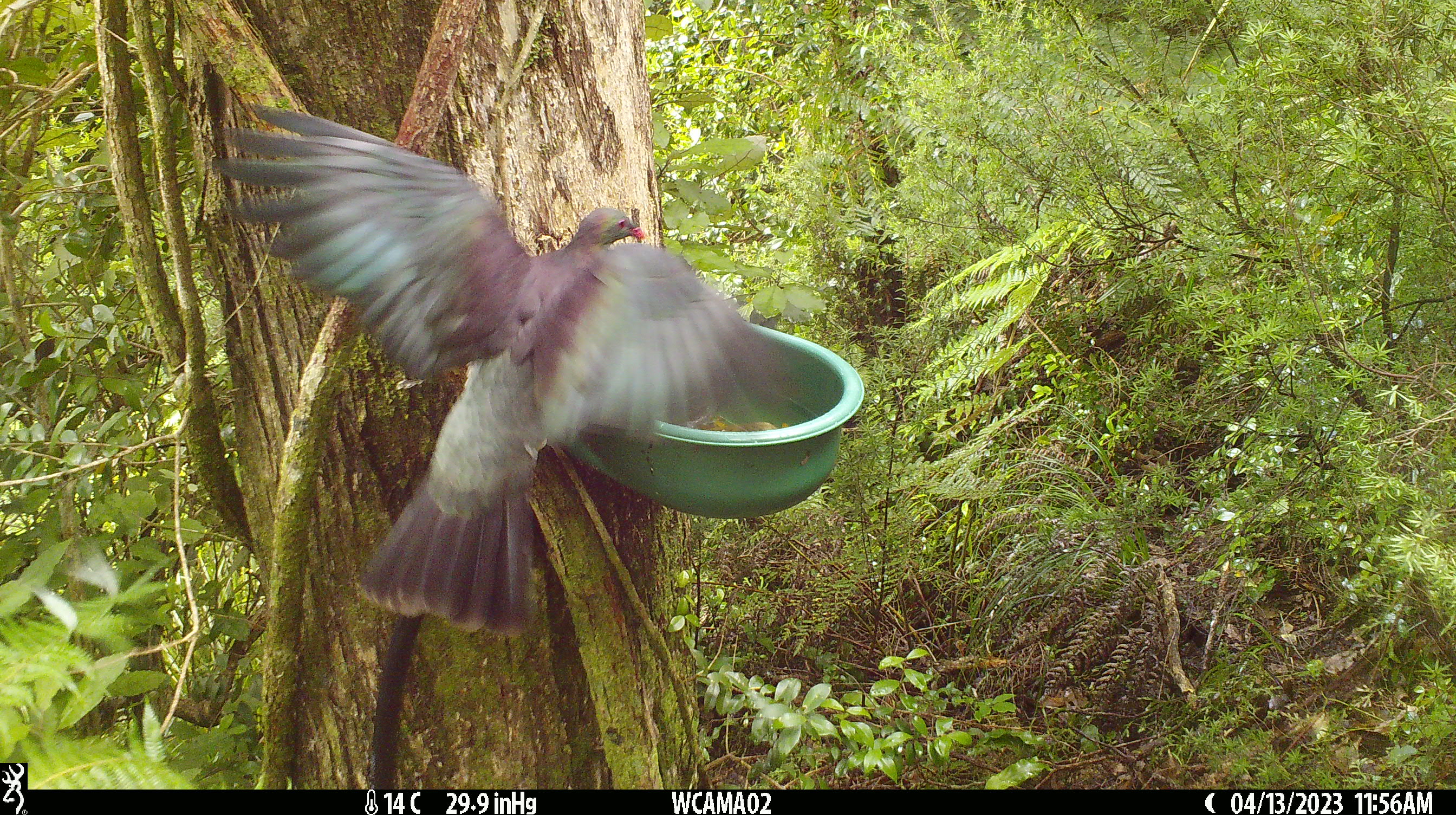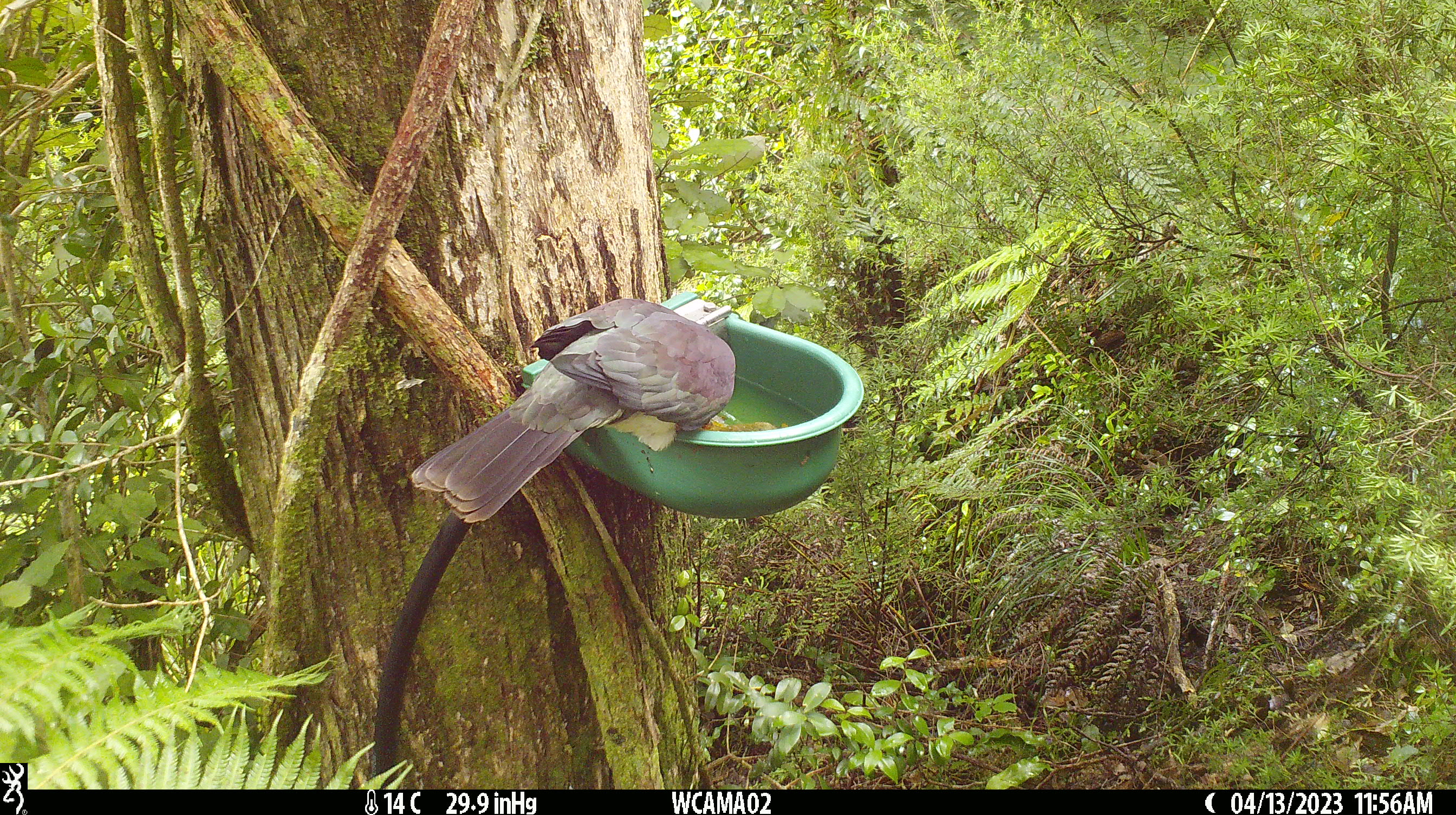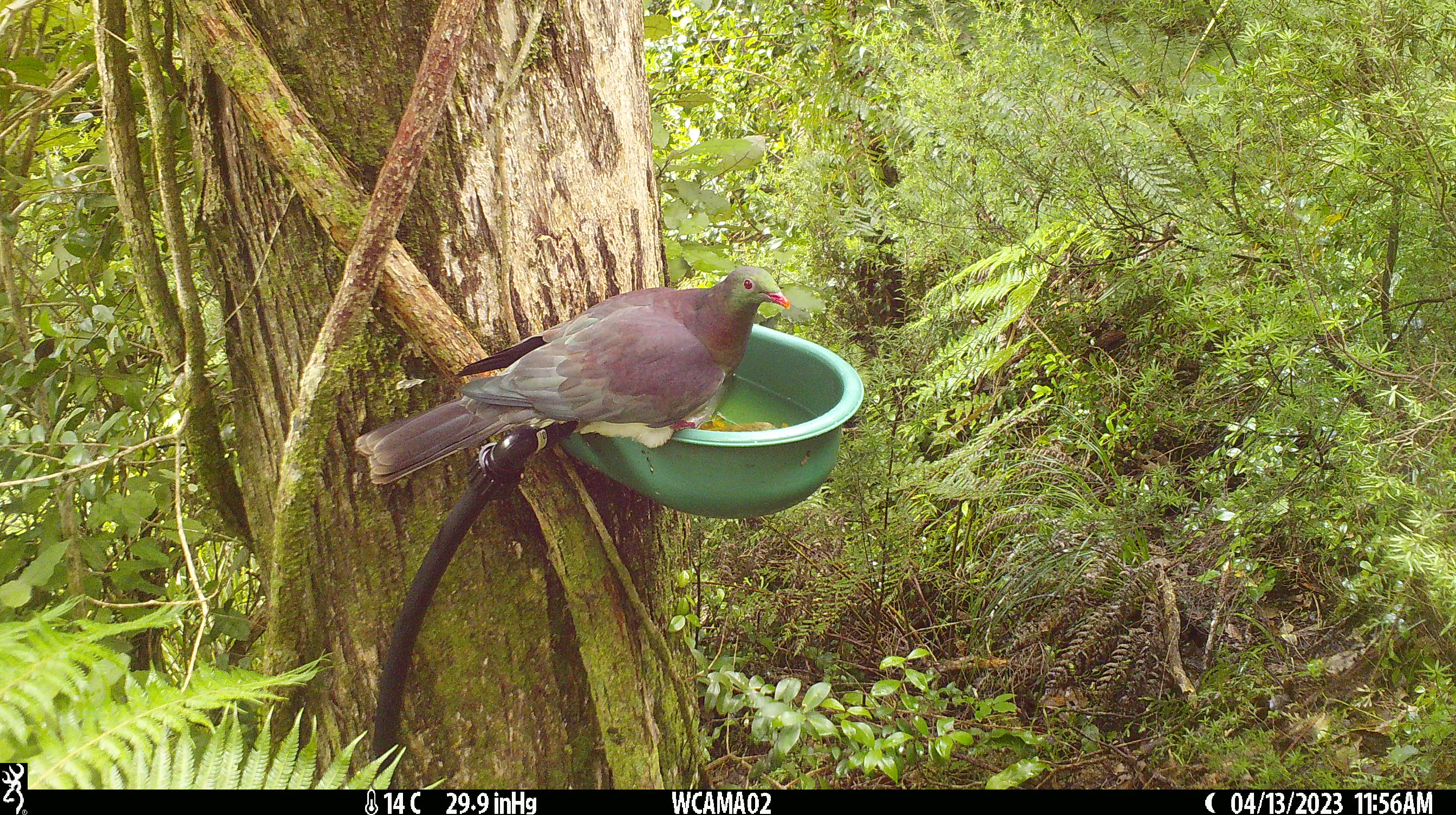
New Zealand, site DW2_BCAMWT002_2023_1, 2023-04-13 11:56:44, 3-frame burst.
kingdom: Animalia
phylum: Chordata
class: Aves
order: Columbiformes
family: Columbidae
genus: Hemiphaga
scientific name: Hemiphaga novaeseelandiae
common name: new zealand pigeon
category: kereru